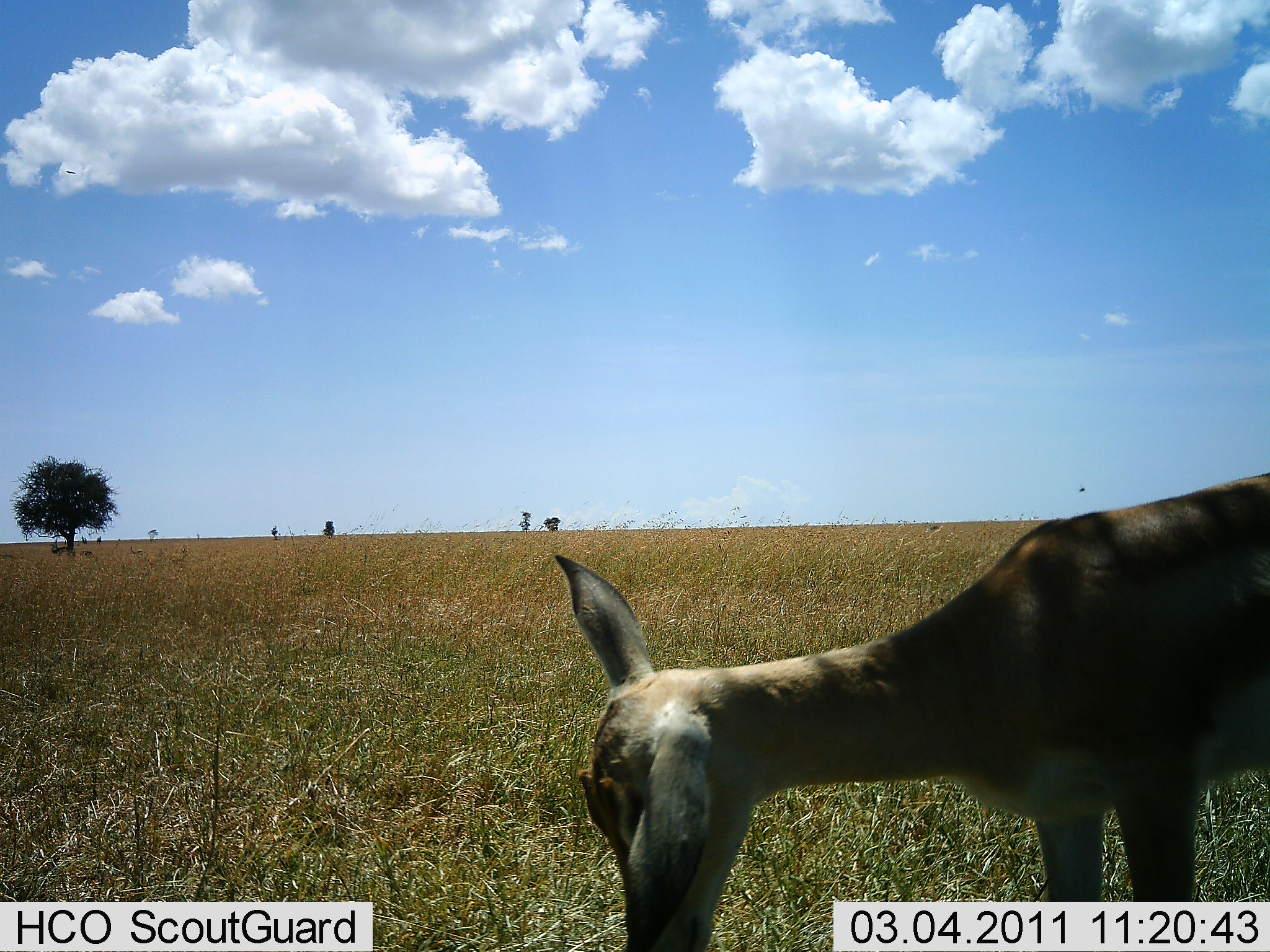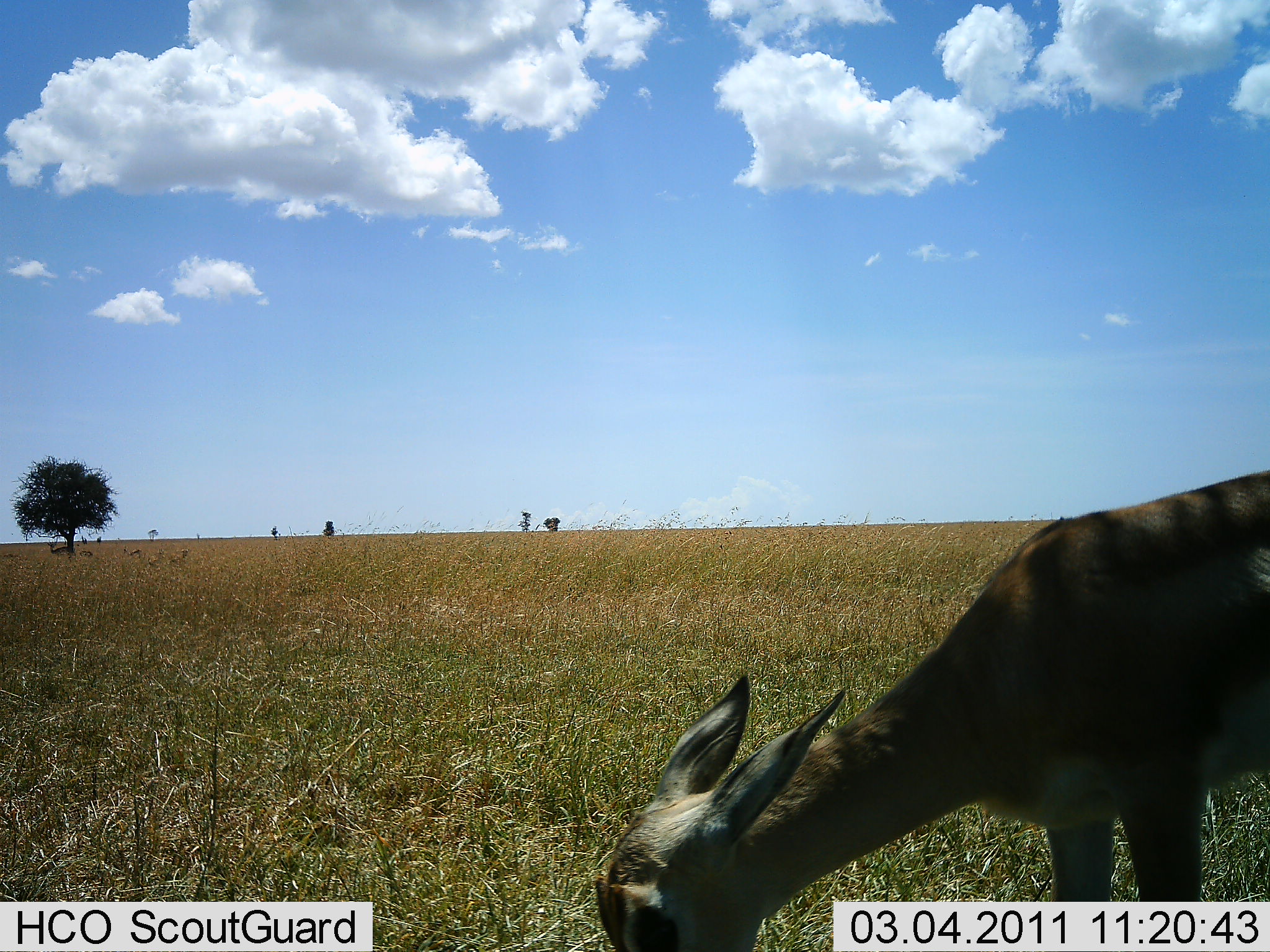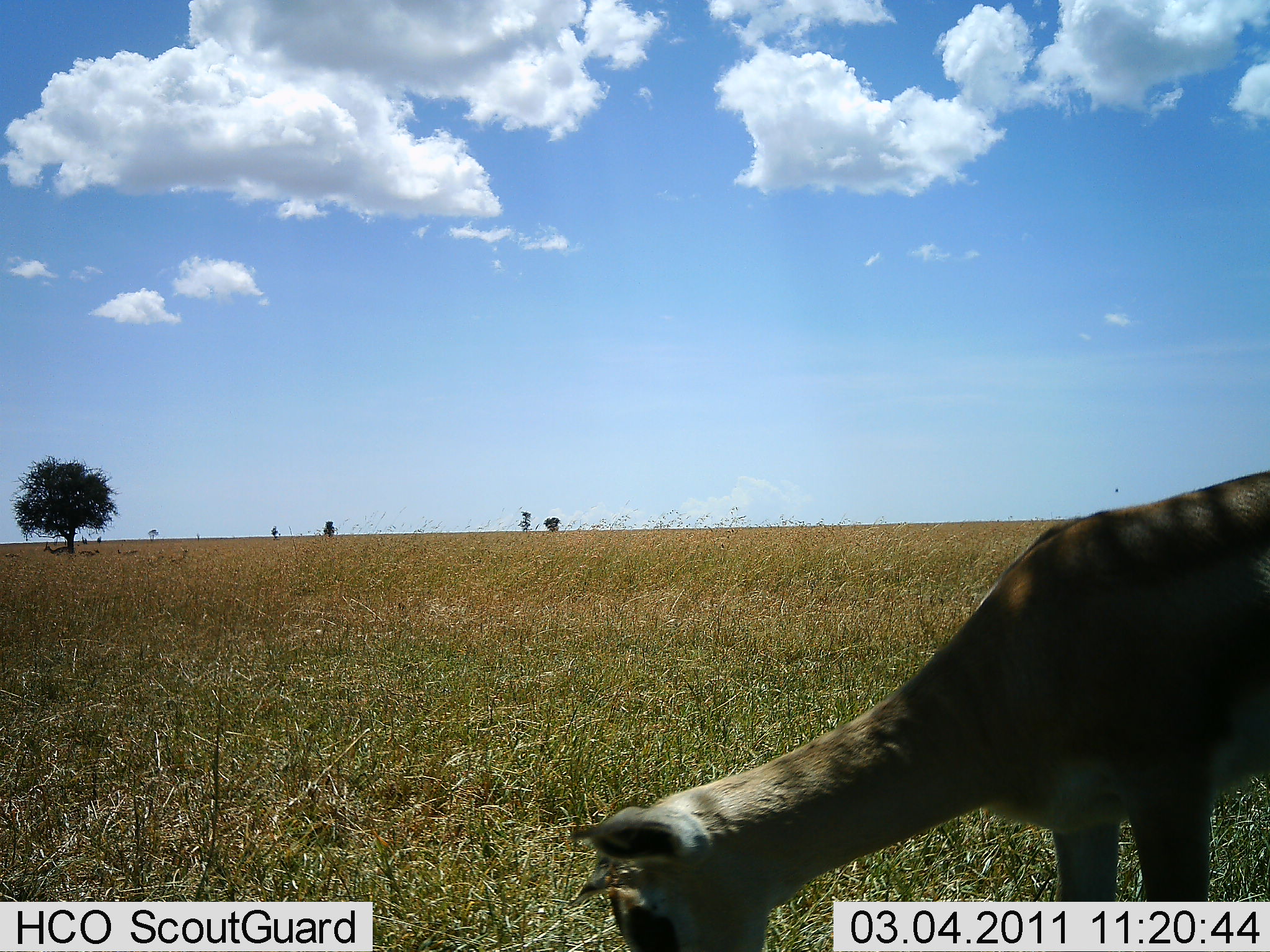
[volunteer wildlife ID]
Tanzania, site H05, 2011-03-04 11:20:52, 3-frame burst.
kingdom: Animalia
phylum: Chordata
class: Mammalia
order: Artiodactyla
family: Bovidae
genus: Eudorcas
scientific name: Eudorcas thomsonii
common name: thomson's gazelle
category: gazellethomsons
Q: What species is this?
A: Gazellethomsons (thomson's gazelle) (Eudorcas thomsonii).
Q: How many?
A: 1.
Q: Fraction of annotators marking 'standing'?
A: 38%.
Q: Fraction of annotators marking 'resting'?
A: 12%.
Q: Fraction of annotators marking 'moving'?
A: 12%.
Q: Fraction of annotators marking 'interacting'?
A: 0%.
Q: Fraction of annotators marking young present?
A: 12%.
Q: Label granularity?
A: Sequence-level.